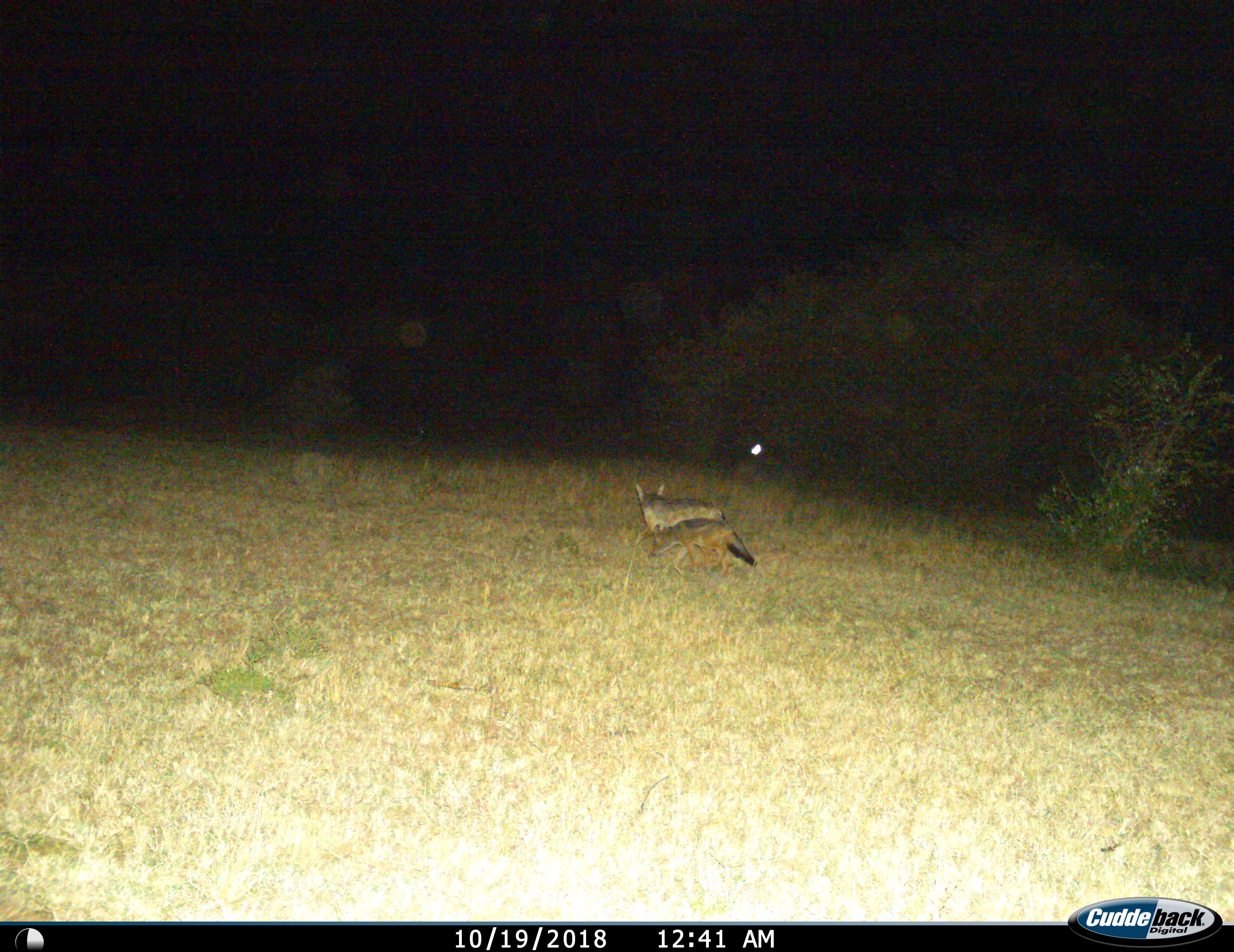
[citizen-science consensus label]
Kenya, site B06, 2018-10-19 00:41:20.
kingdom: Animalia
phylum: Chordata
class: Mammalia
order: Carnivora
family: Canidae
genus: Lupulella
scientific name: Lupulella mesomelas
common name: black-backed jackal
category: jackalblackbacked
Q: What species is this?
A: Jackalblackbacked (black-backed jackal) (Lupulella mesomelas).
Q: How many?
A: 2.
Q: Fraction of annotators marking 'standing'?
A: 20%.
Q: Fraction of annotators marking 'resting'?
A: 0%.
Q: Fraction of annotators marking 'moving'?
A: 80%.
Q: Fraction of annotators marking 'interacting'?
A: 0%.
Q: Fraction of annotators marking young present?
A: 20%.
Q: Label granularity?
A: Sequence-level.